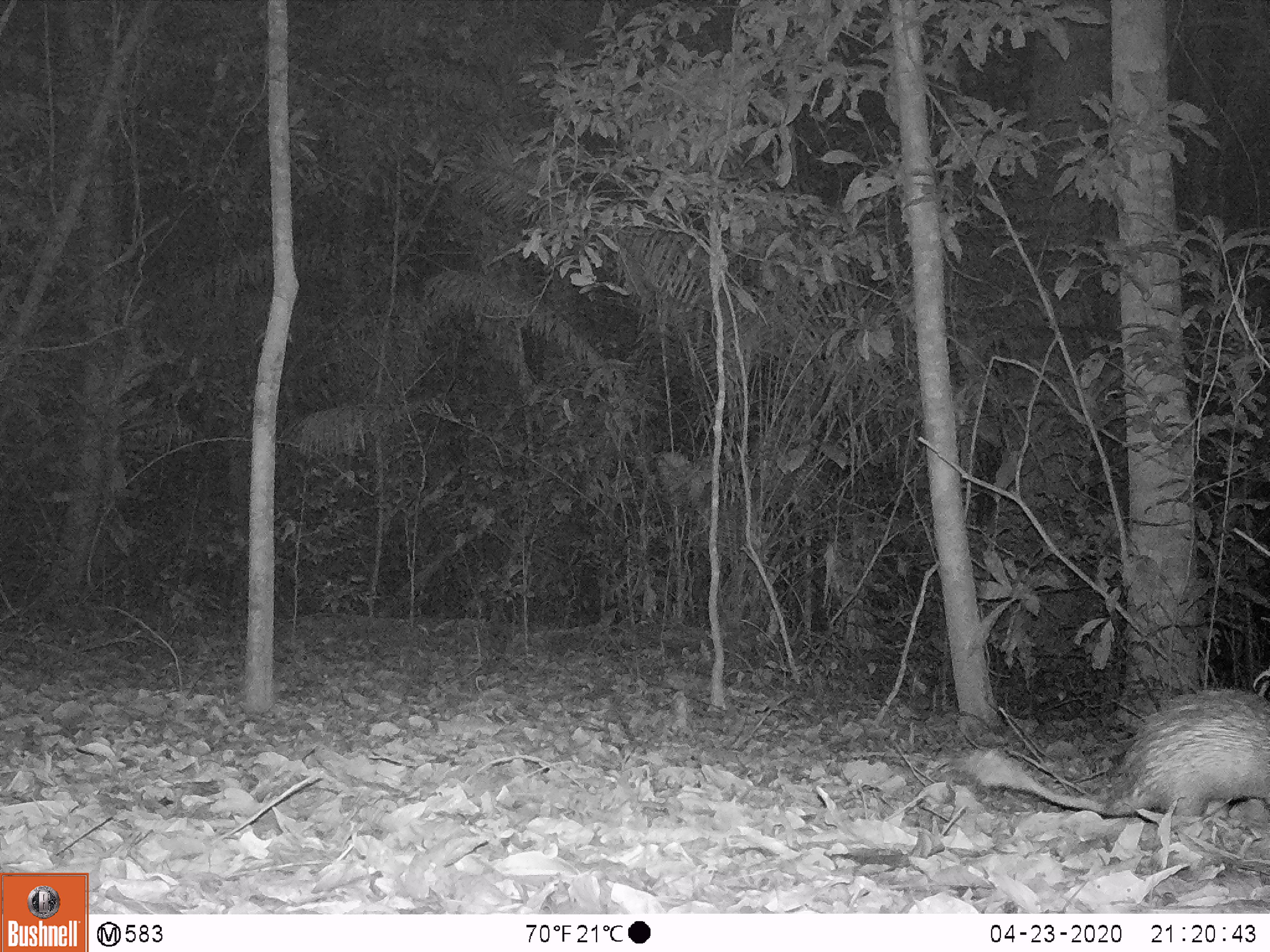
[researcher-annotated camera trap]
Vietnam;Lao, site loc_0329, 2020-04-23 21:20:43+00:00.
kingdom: Animalia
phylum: Chordata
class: Mammalia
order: Rodentia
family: Hystricidae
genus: Atherurus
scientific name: Atherurus macrourus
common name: asiatic brush-tailed porcupine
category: asiatic brush tailed porcupine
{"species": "asiatic brush tailed porcupine (asiatic brush-tailed porcupine) (Atherurus macrourus)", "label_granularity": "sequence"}